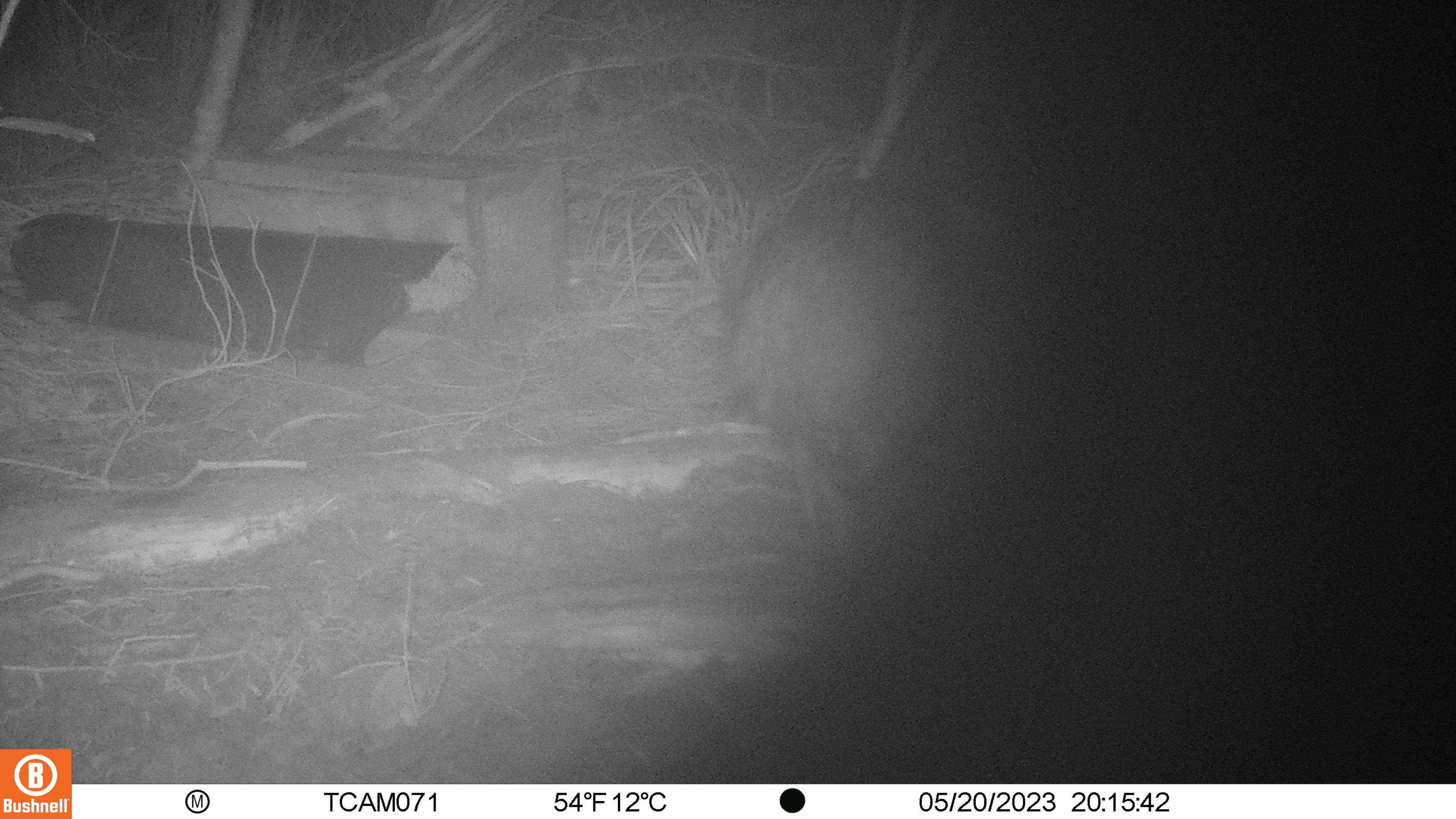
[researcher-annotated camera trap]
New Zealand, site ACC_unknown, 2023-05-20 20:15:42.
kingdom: Animalia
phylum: Chordata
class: Aves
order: Apterygiformes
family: Apterygidae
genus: Apteryx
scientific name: Apteryx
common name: kiwi